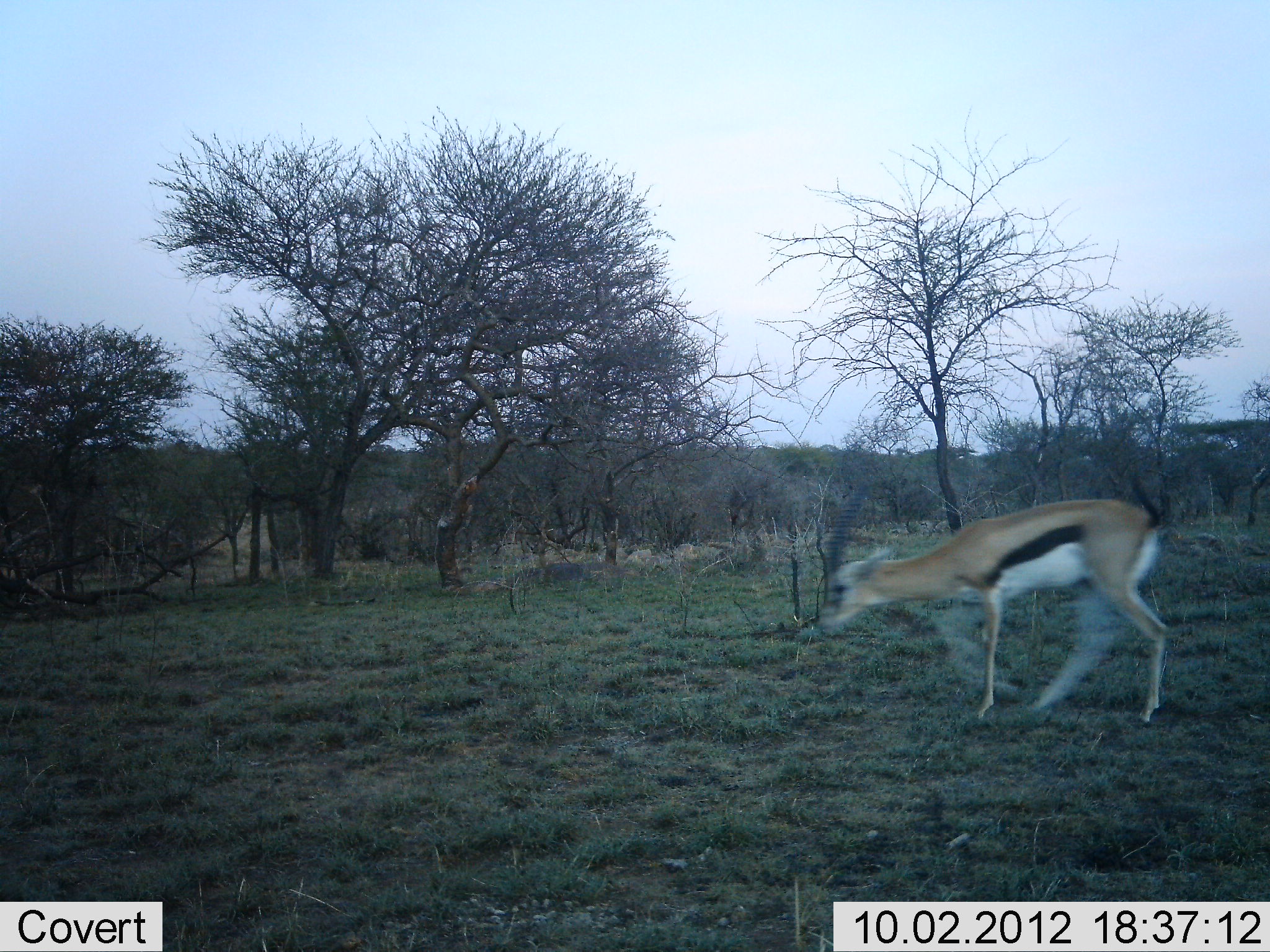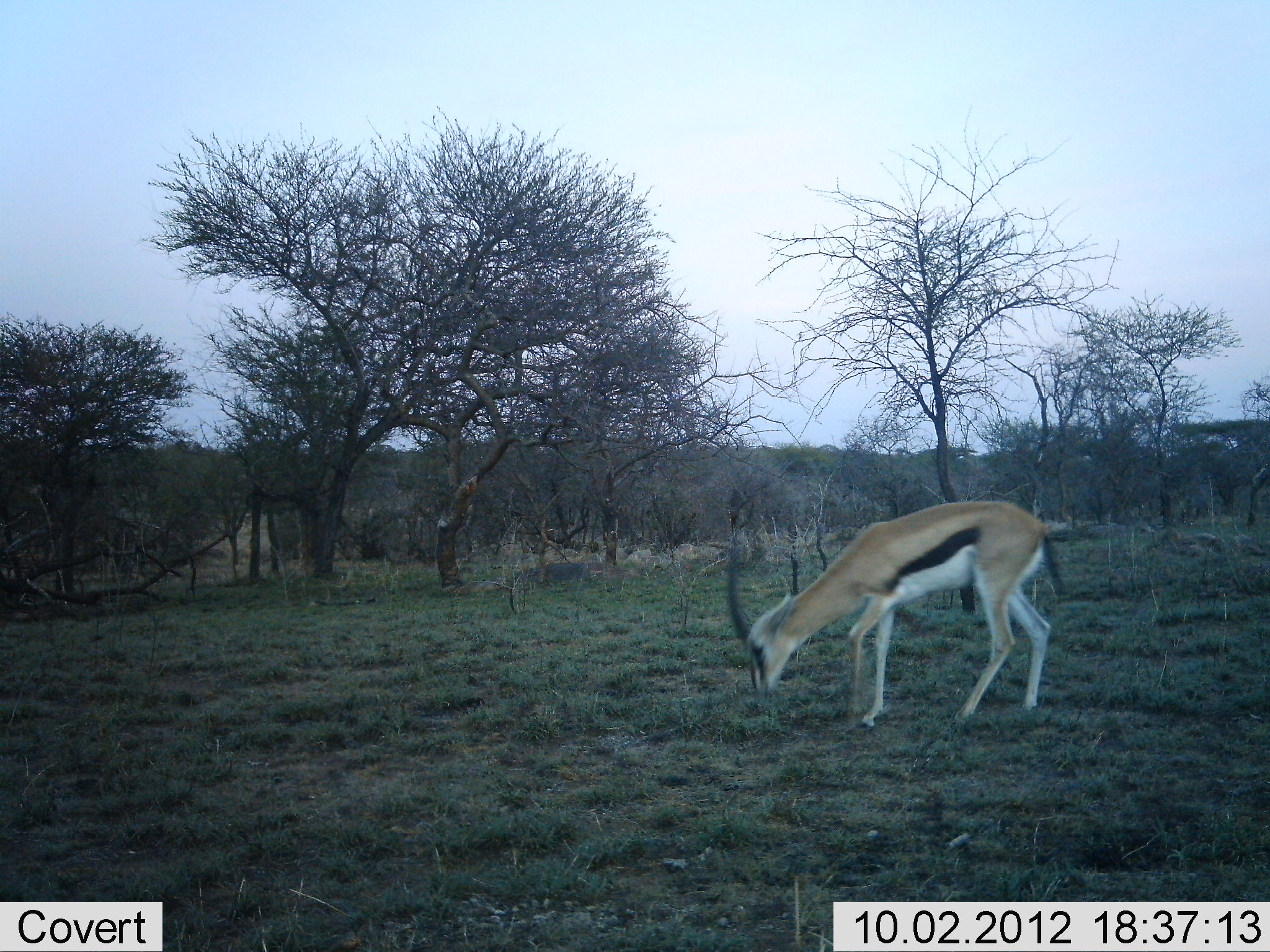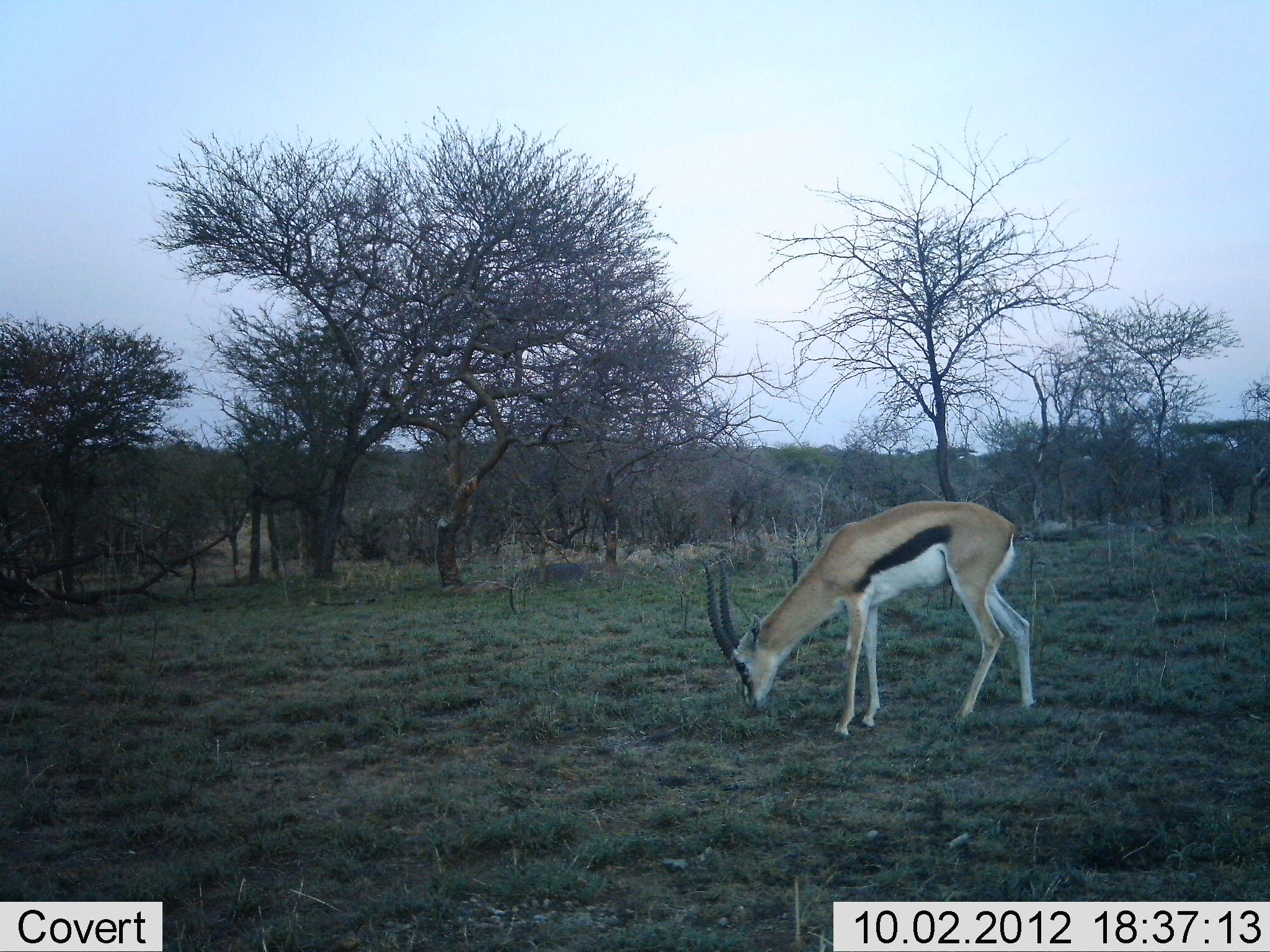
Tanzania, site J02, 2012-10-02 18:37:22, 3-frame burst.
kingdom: Animalia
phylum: Chordata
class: Mammalia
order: Artiodactyla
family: Bovidae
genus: Eudorcas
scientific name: Eudorcas thomsonii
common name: thomson's gazelle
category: gazellethomsons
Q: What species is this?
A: Gazellethomsons (thomson's gazelle) (Eudorcas thomsonii).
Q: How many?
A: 1.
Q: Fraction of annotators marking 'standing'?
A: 0%.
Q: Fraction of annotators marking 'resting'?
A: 0%.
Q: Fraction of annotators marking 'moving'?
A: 40%.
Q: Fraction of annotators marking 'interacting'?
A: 0%.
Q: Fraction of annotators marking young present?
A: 0%.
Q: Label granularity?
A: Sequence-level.